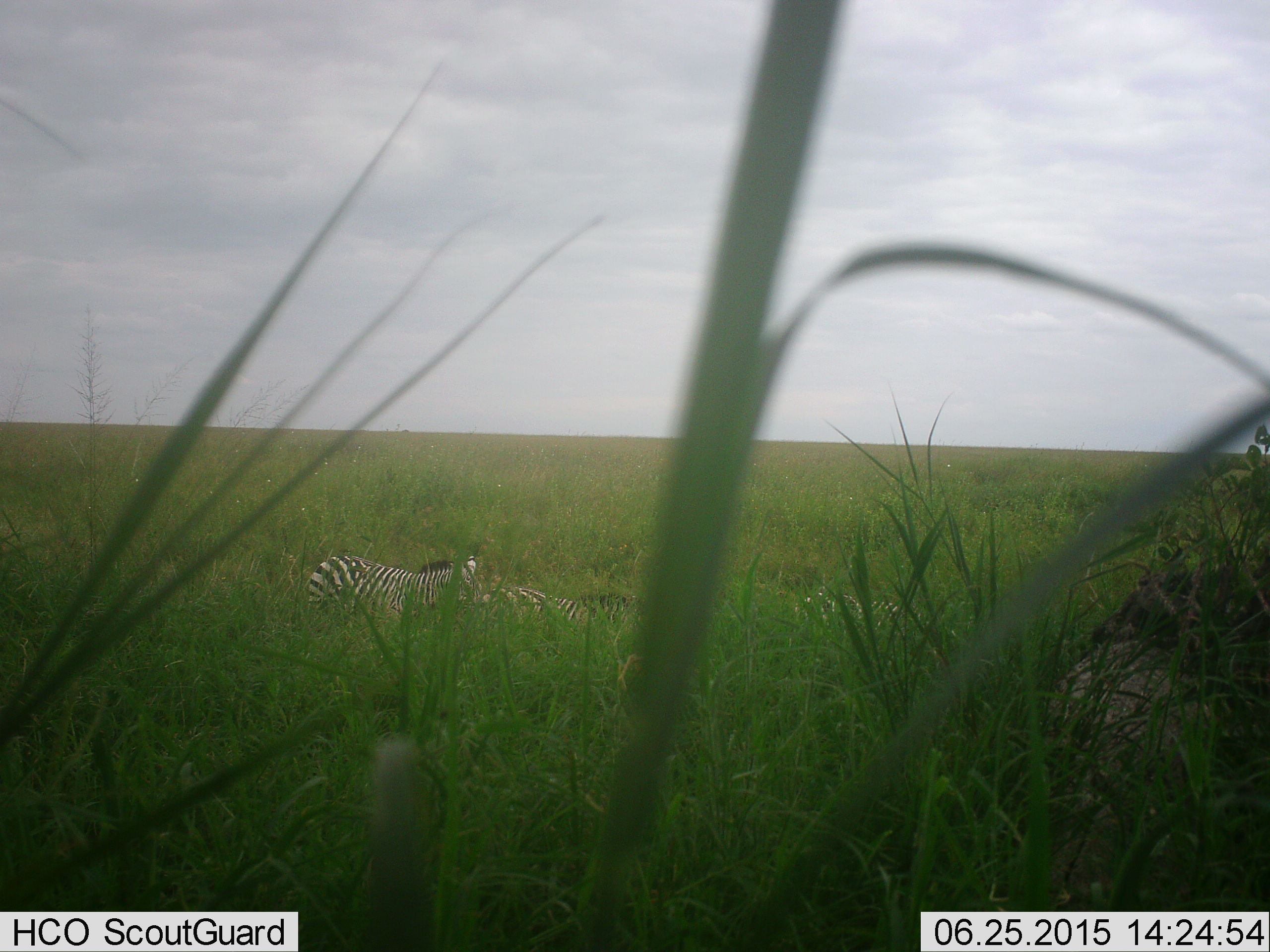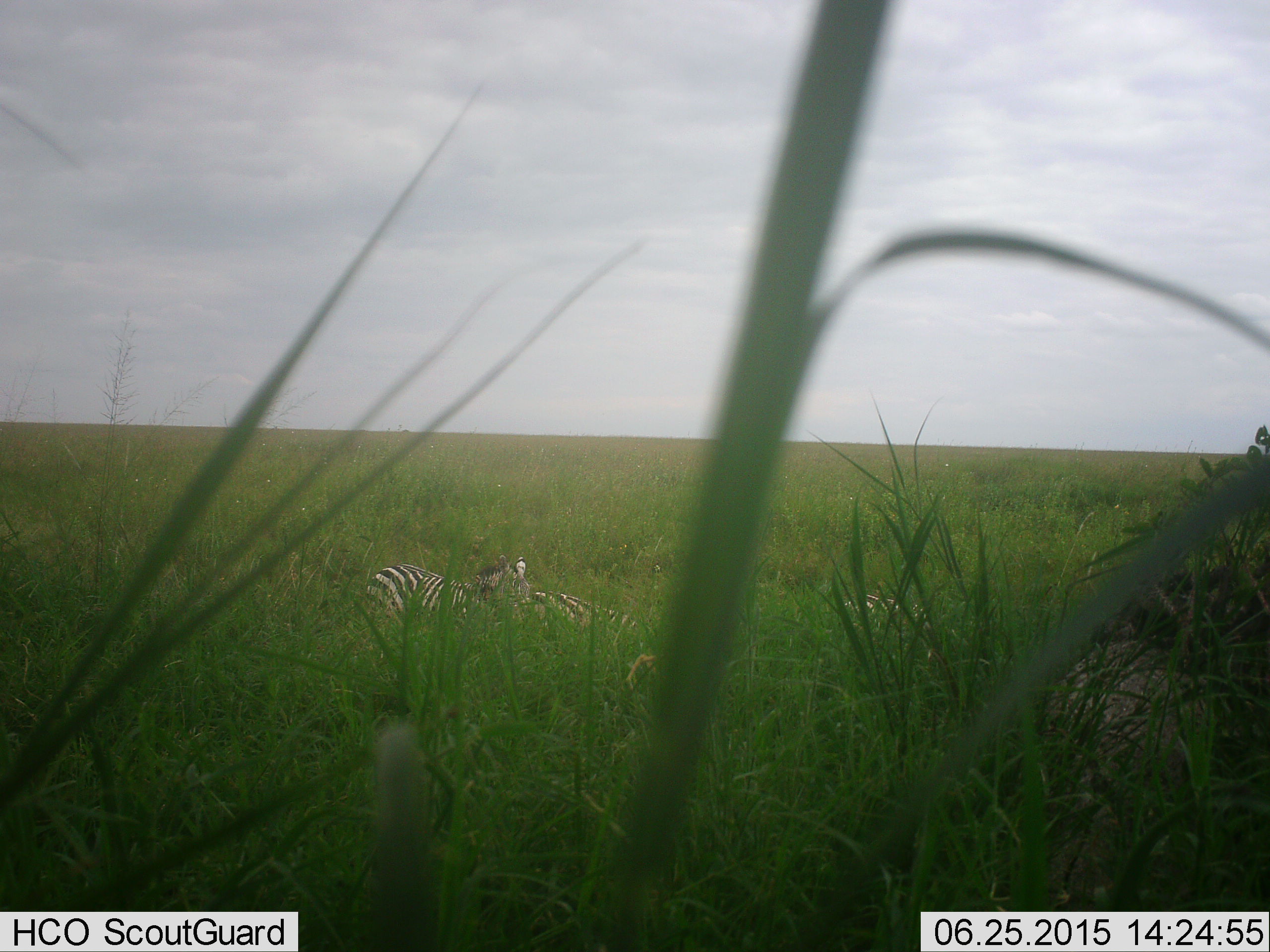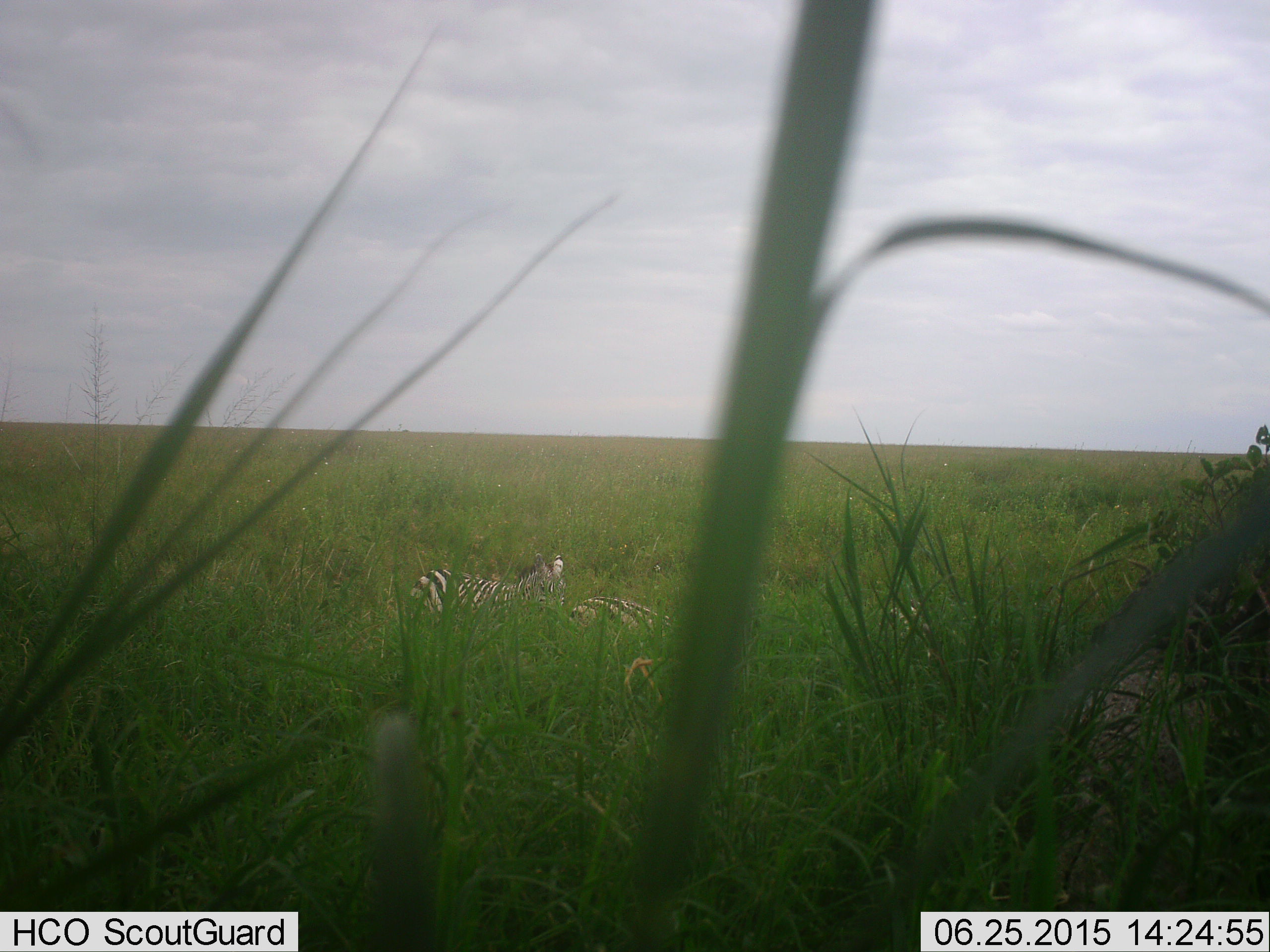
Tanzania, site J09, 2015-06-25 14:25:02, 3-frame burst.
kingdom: Animalia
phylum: Chordata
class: Mammalia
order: Perissodactyla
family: Equidae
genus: Equus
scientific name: Equus quagga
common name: plains zebra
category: zebra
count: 3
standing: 10%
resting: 60%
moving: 40%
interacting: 0%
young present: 0%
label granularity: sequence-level